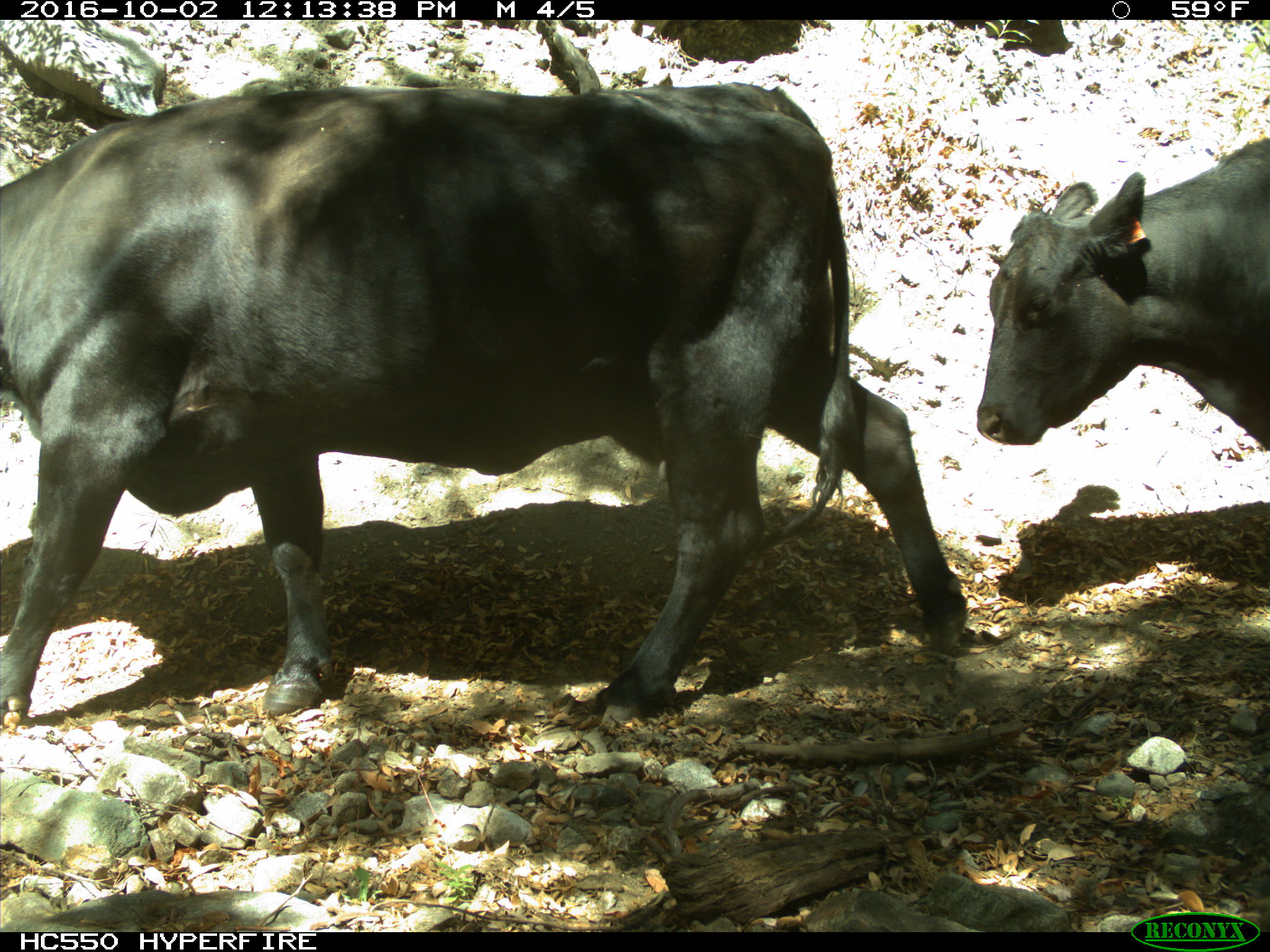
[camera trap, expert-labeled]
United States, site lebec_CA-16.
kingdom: Animalia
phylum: Chordata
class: Mammalia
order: Artiodactyla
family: Bovidae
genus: Bos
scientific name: Bos taurus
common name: domestic cow